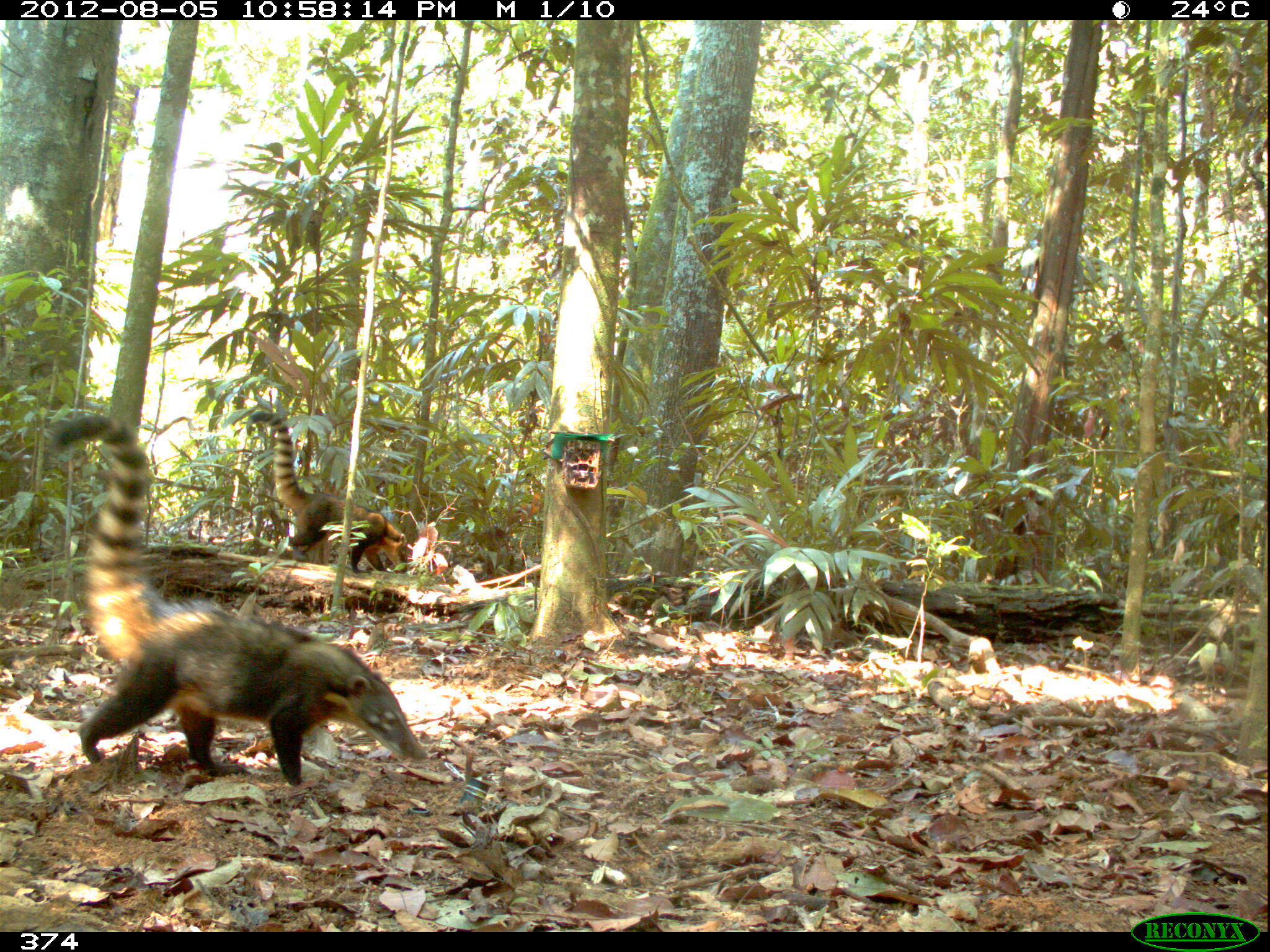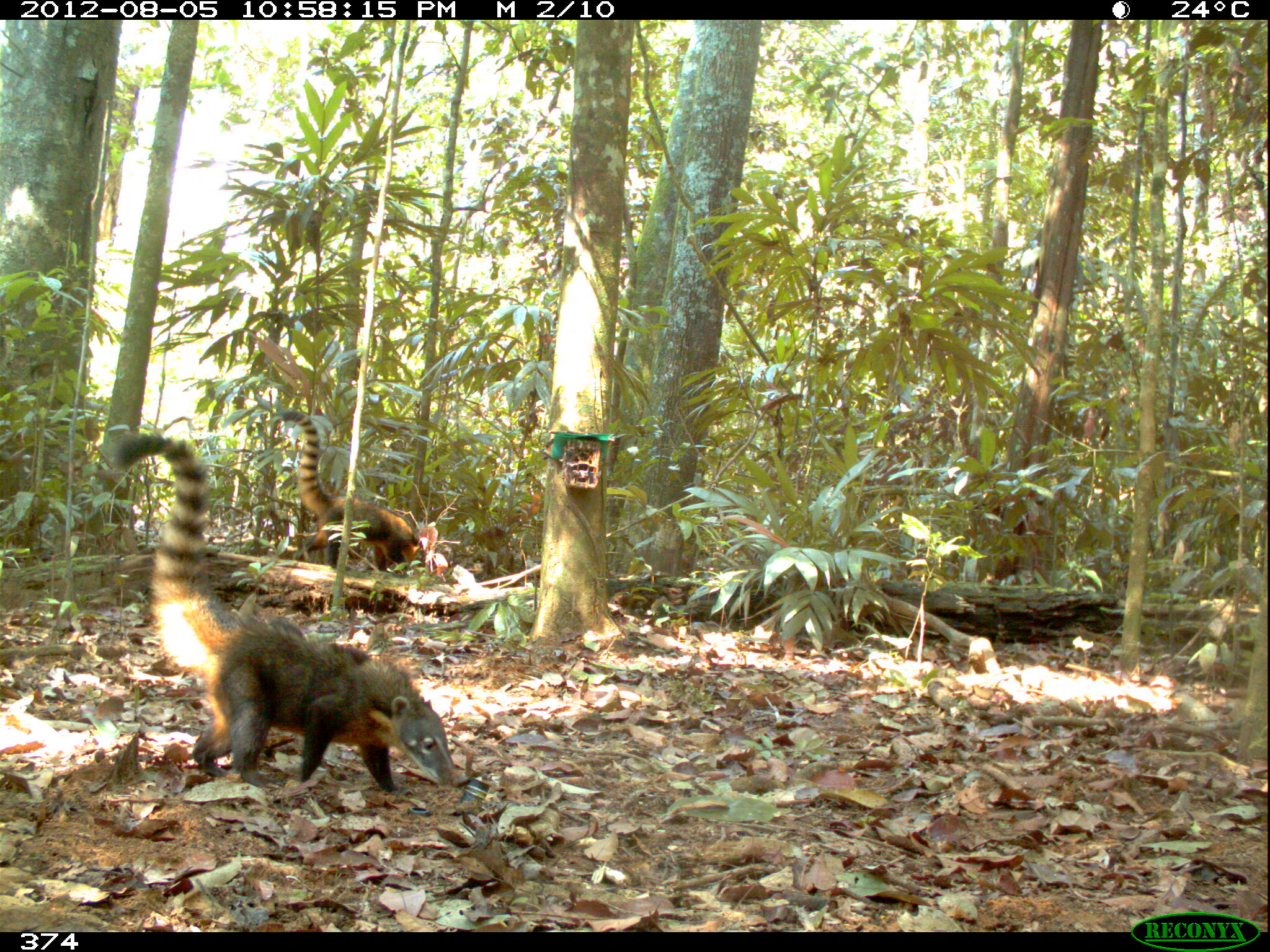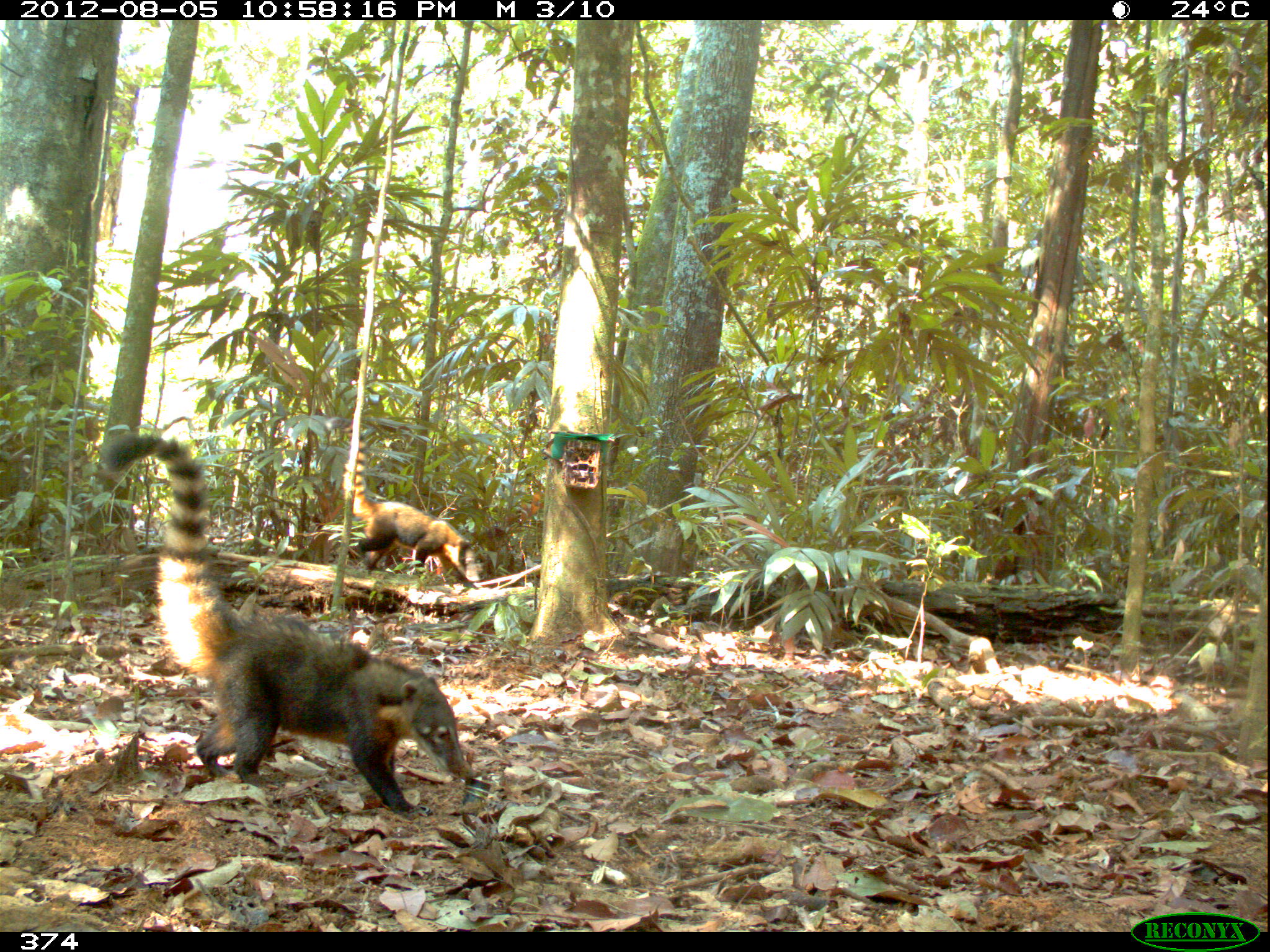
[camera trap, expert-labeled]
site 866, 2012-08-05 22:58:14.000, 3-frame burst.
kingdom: Animalia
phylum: Chordata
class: Mammalia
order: Carnivora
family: Procyonidae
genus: Nasua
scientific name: Nasua nasua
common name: south american coati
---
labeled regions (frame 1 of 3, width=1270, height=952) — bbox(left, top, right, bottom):
nasua nasua: bbox(38, 411, 429, 786); bbox(247, 409, 407, 574)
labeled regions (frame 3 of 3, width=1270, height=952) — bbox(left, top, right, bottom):
nasua nasua: bbox(98, 431, 476, 817); bbox(325, 416, 489, 587)